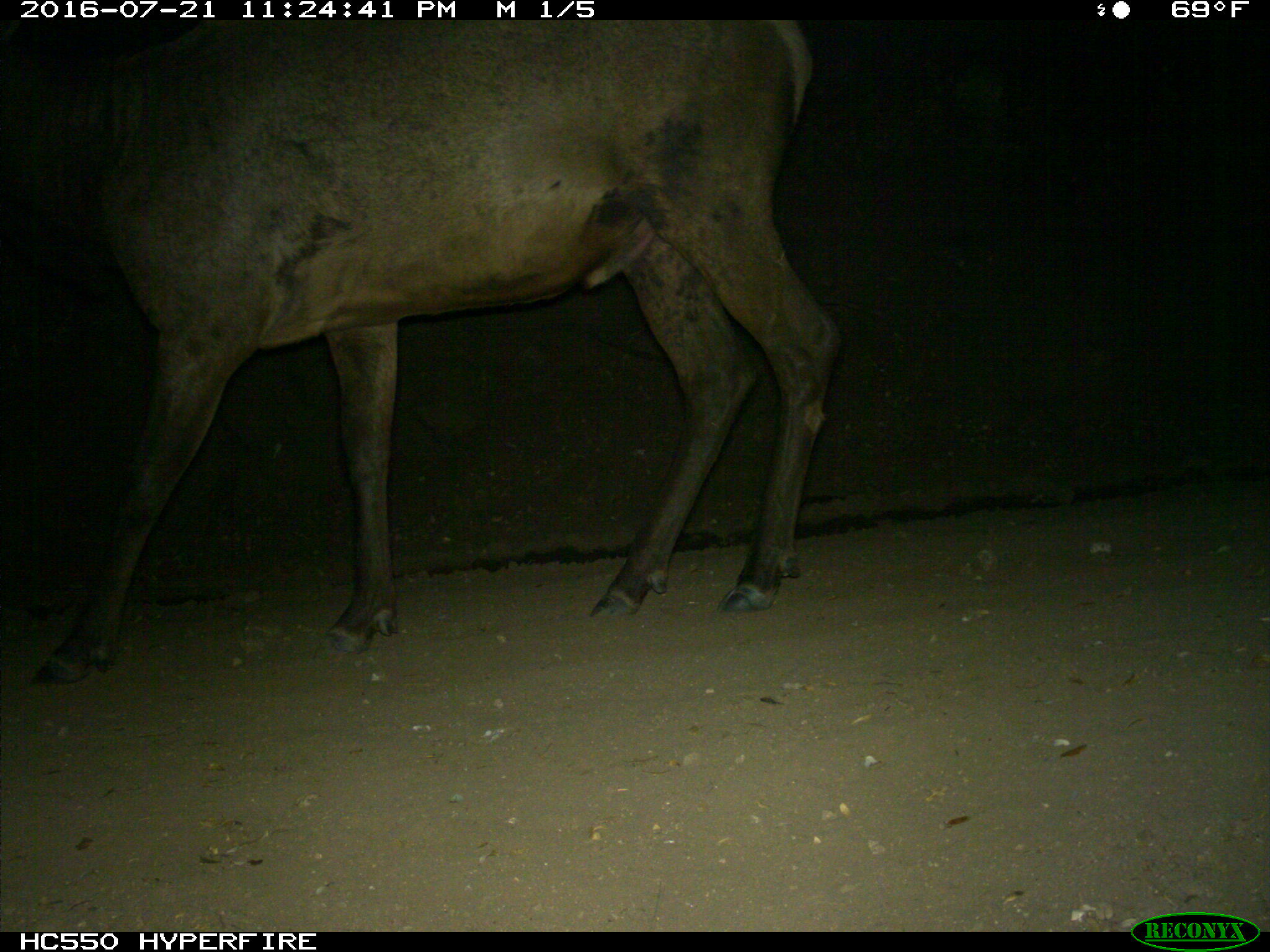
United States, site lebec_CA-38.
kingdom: Animalia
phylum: Chordata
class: Mammalia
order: Artiodactyla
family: Cervidae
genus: Cervus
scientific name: Cervus canadensis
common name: elk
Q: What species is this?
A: Cervus canadensis (elk).